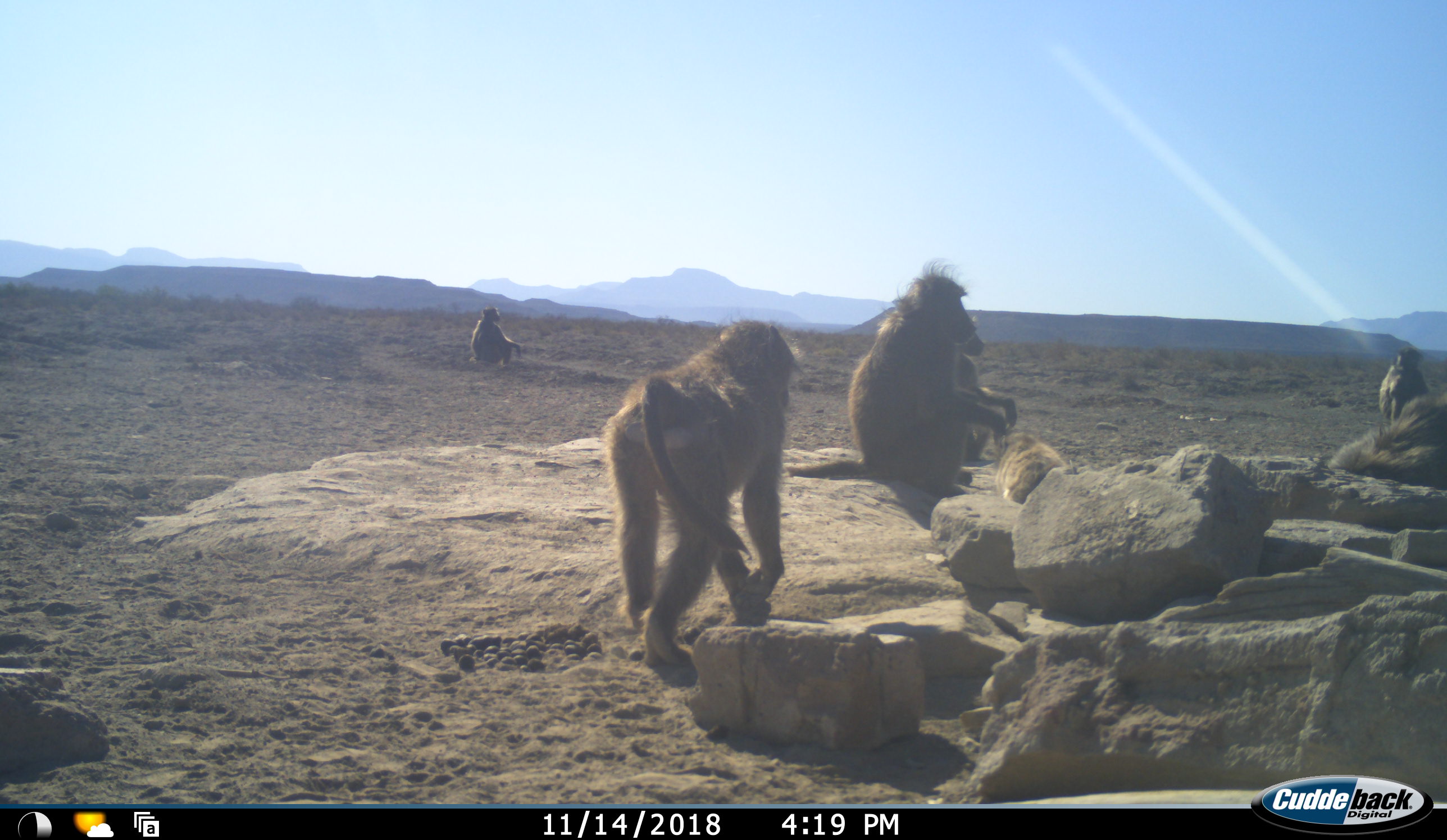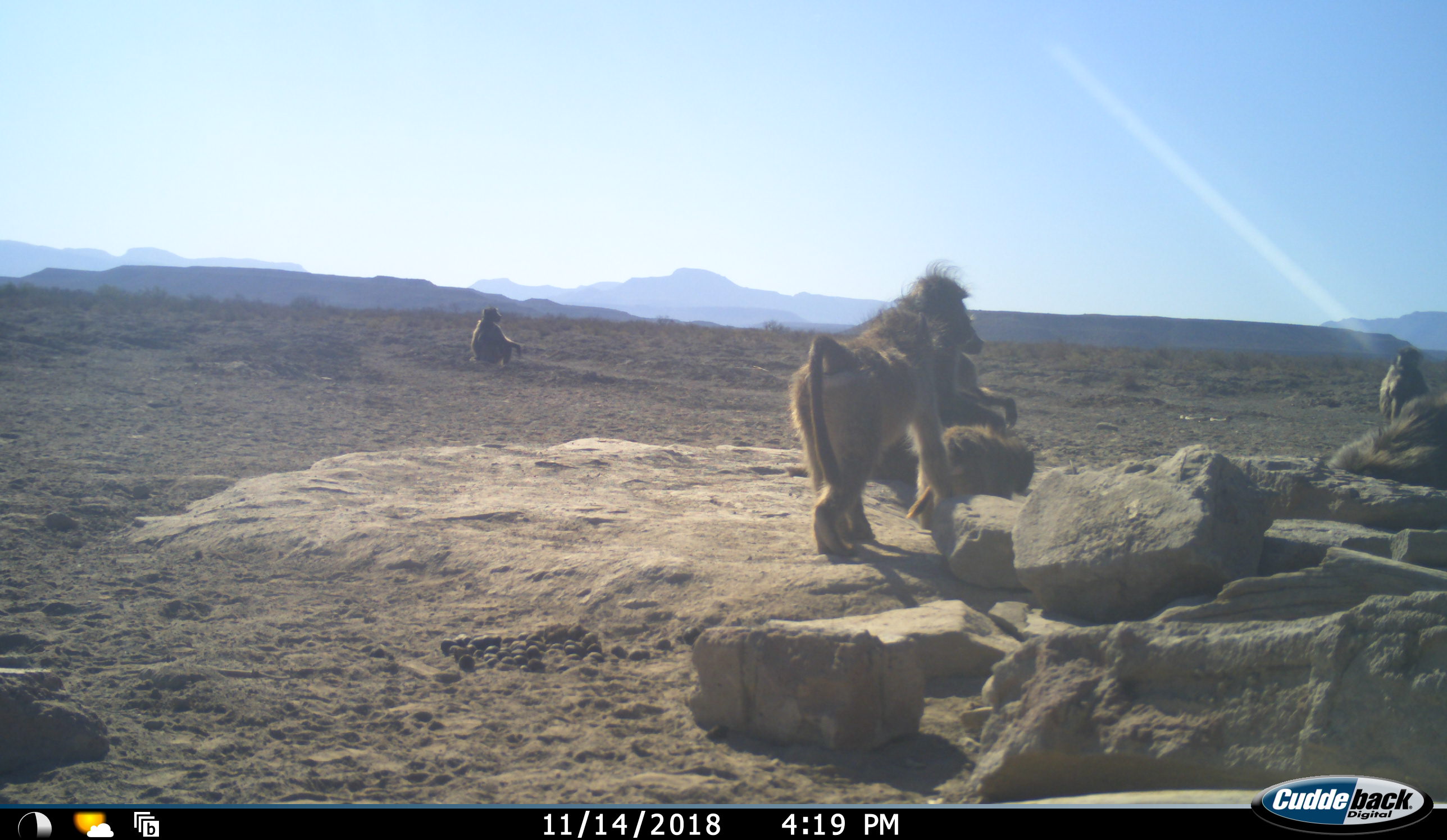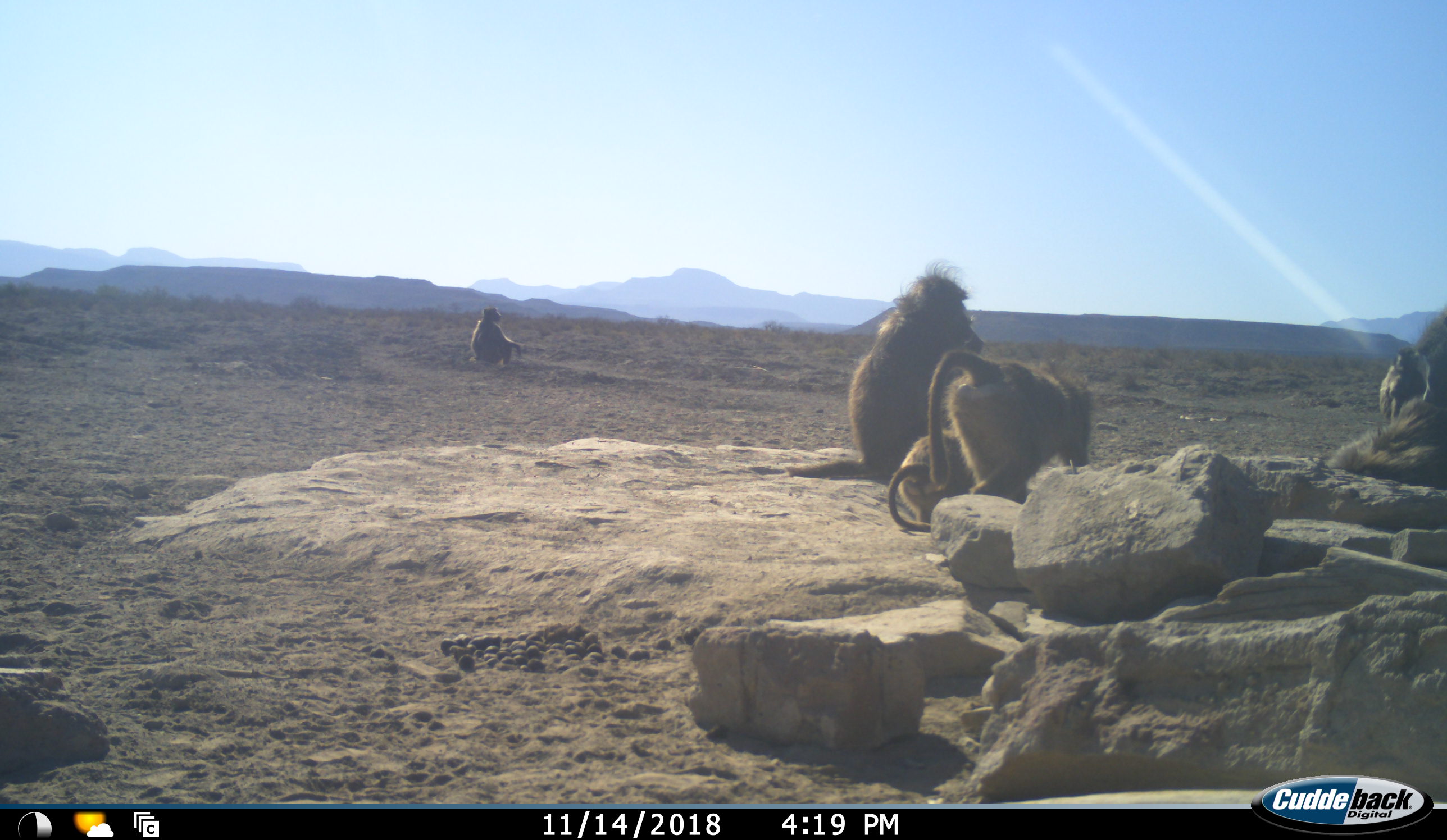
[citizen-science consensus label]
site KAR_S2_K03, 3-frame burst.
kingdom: Animalia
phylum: Chordata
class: Mammalia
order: Primates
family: Cercopithecidae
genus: Papio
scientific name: Papio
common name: baboon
Baboon (Papio), count 6. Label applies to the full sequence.